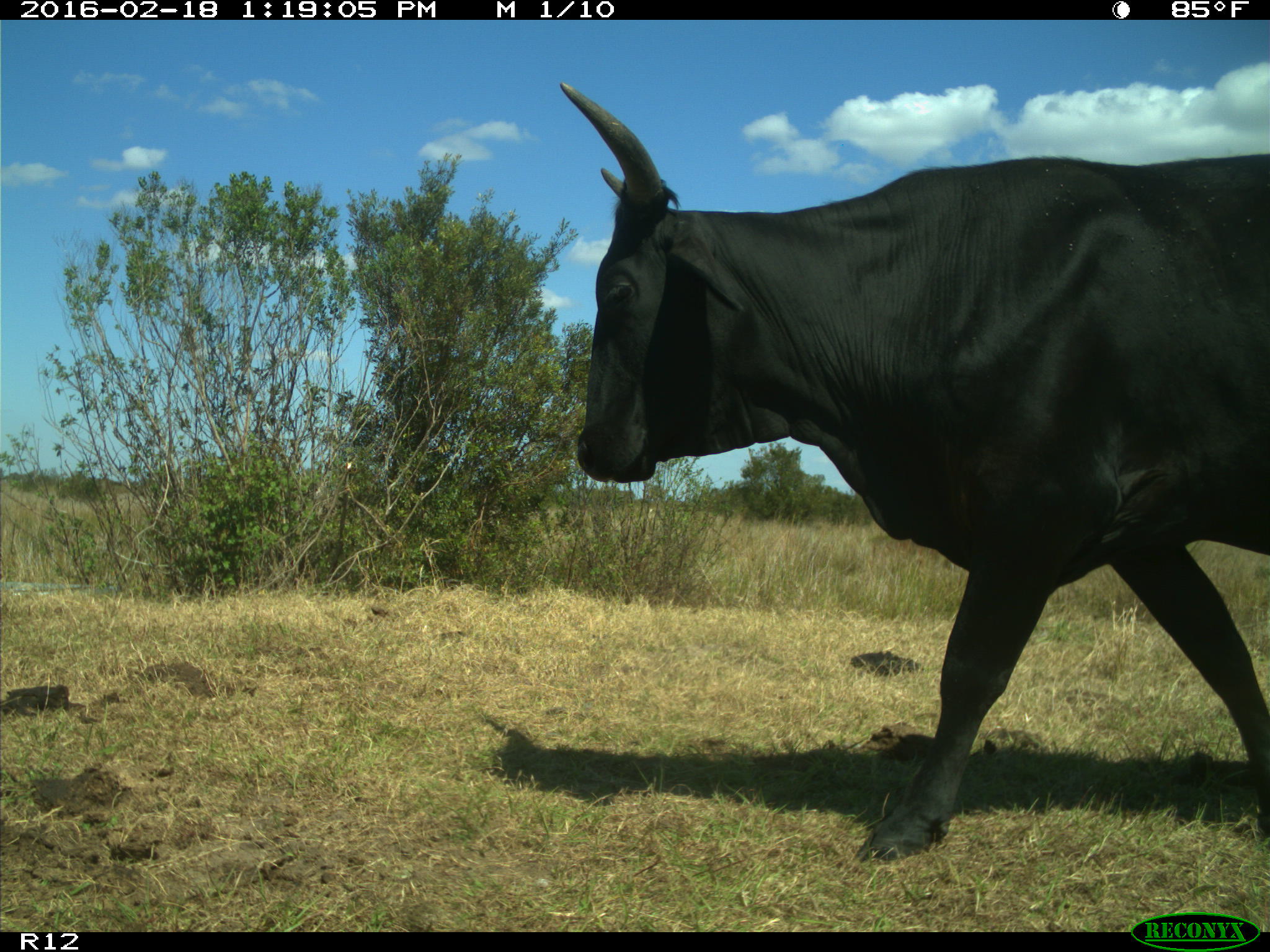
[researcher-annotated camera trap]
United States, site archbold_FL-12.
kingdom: Animalia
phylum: Chordata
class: Mammalia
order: Artiodactyla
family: Bovidae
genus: Bos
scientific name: Bos taurus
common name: domestic cow